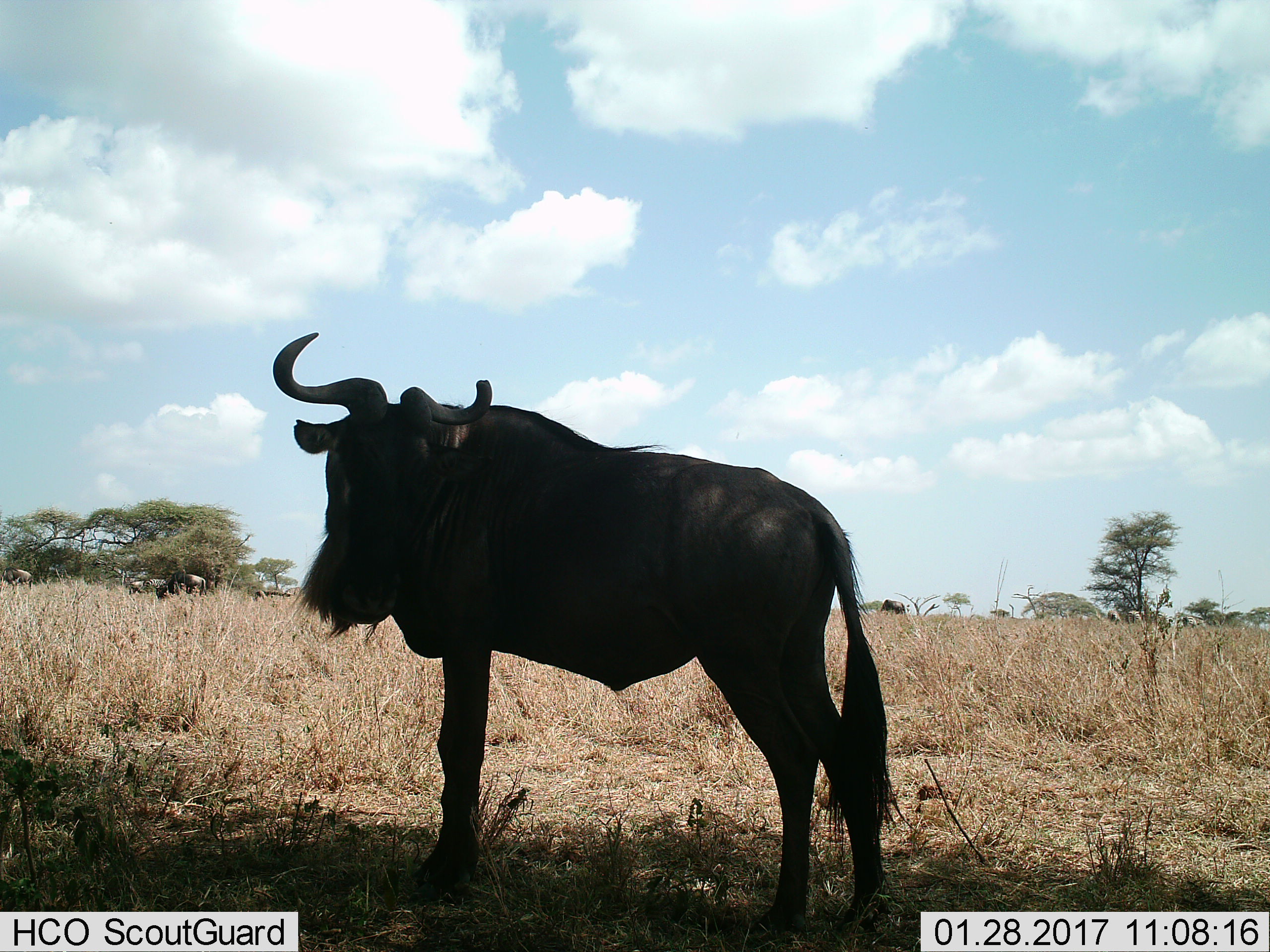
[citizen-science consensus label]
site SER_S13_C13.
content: unidentified animal